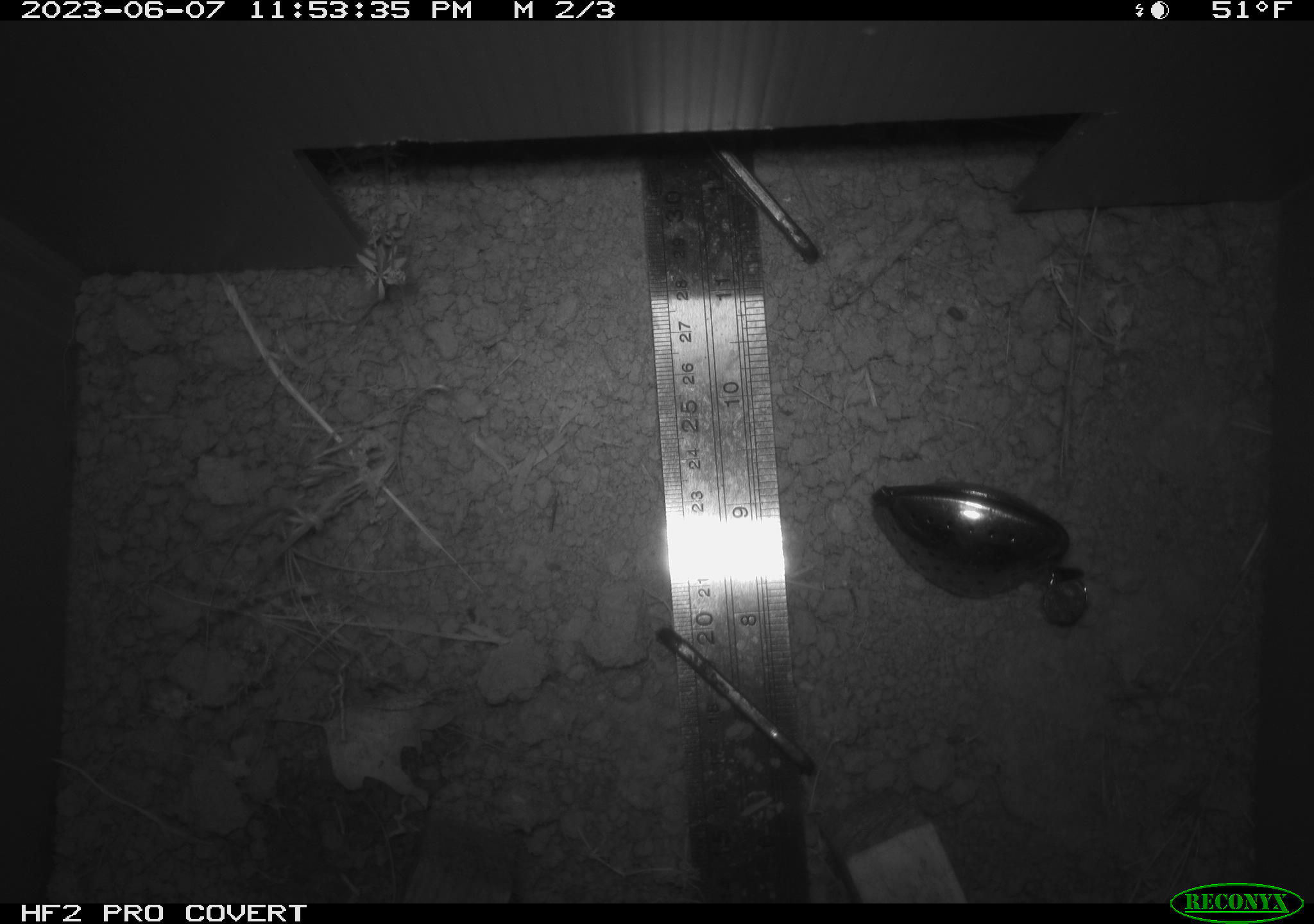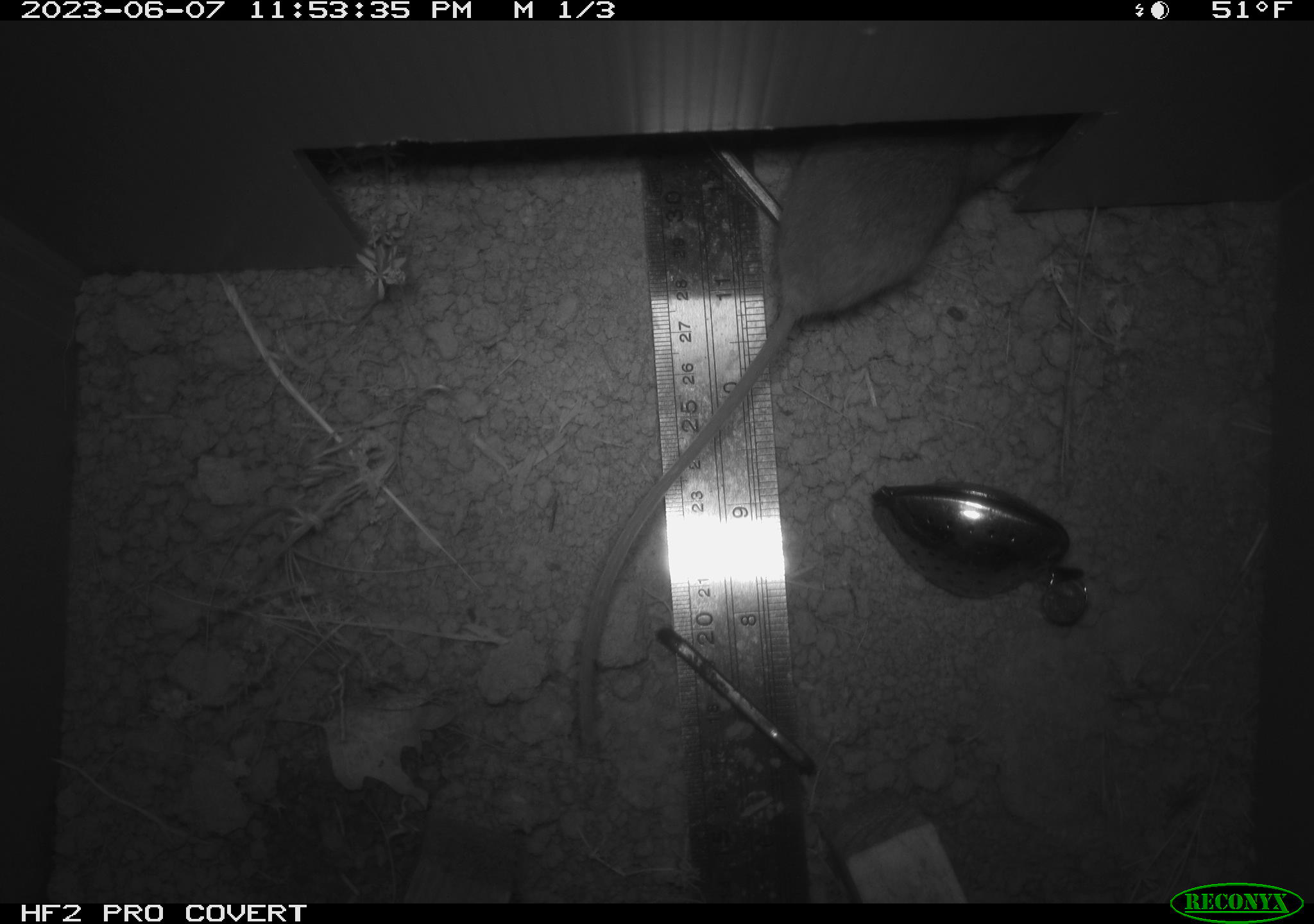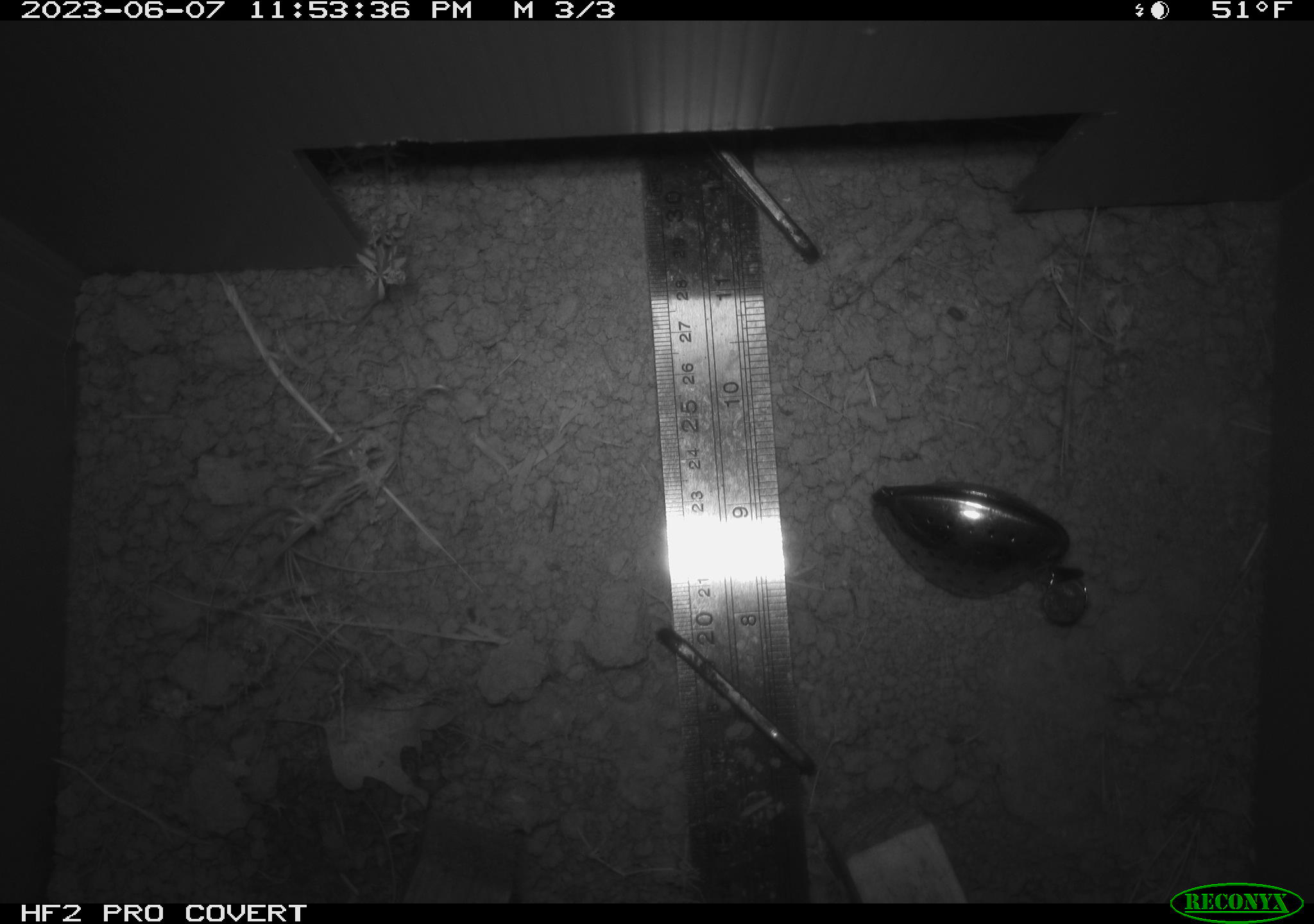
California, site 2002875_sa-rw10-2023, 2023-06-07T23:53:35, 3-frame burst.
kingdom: Animalia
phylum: Chordata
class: Mammalia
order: Rodentia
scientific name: Rodentia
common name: mouse species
Mouse species (Rodentia).